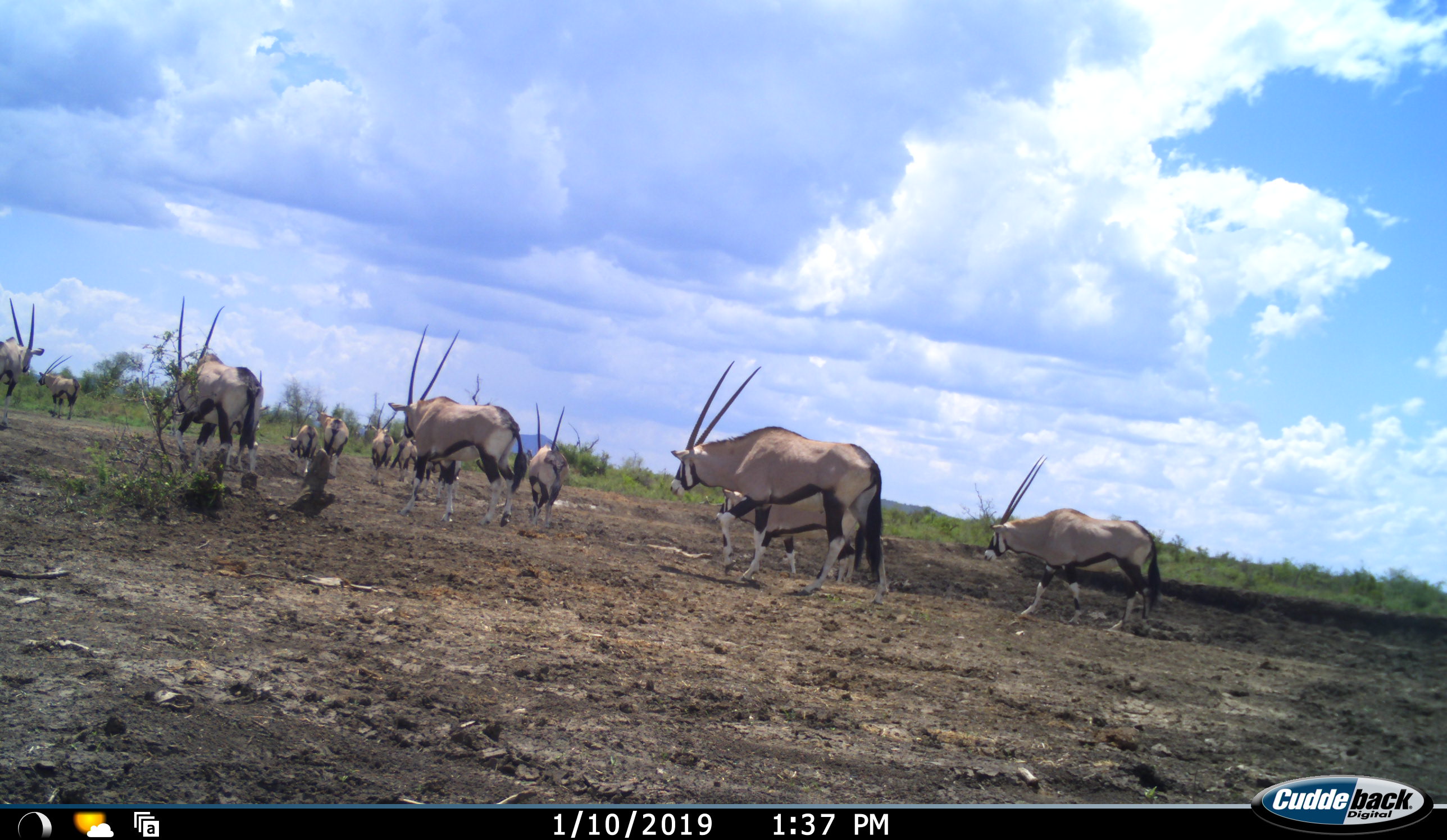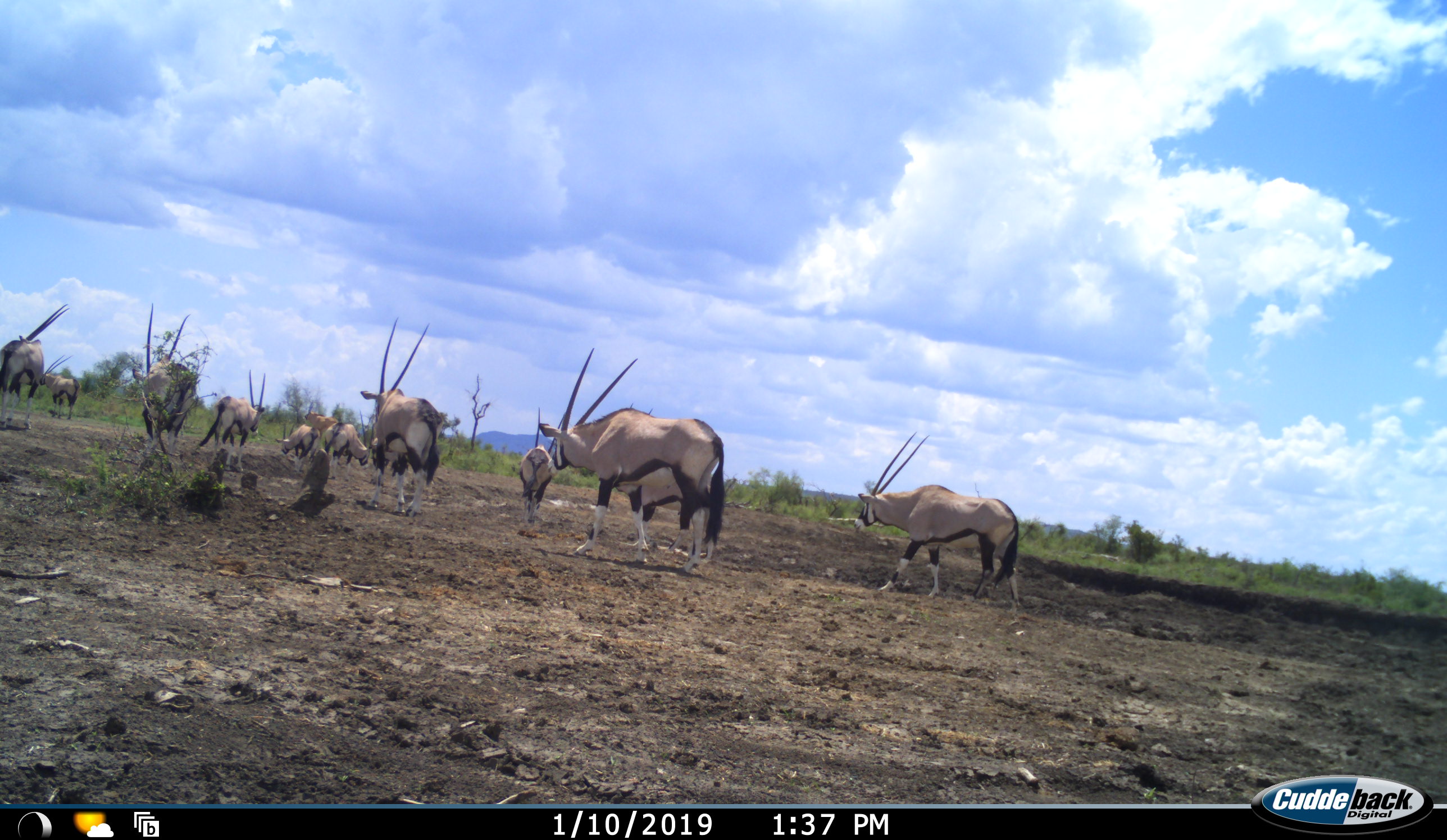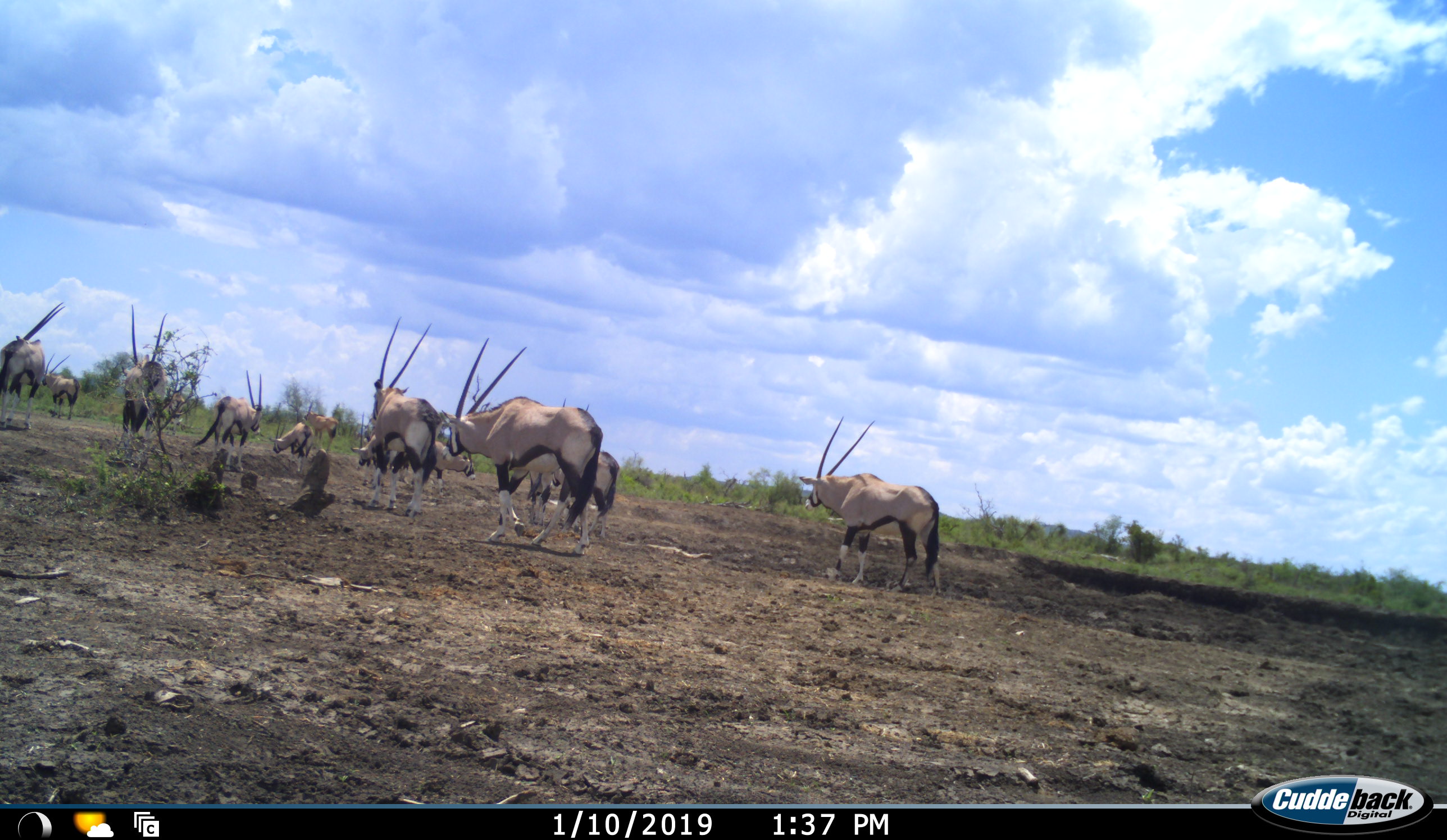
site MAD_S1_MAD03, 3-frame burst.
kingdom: Animalia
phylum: Chordata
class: Mammalia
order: Artiodactyla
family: Bovidae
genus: Oryx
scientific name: Oryx gazella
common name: gemsbok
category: oryx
Oryx (gemsbok) (Oryx gazella), count 11-50. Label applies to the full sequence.